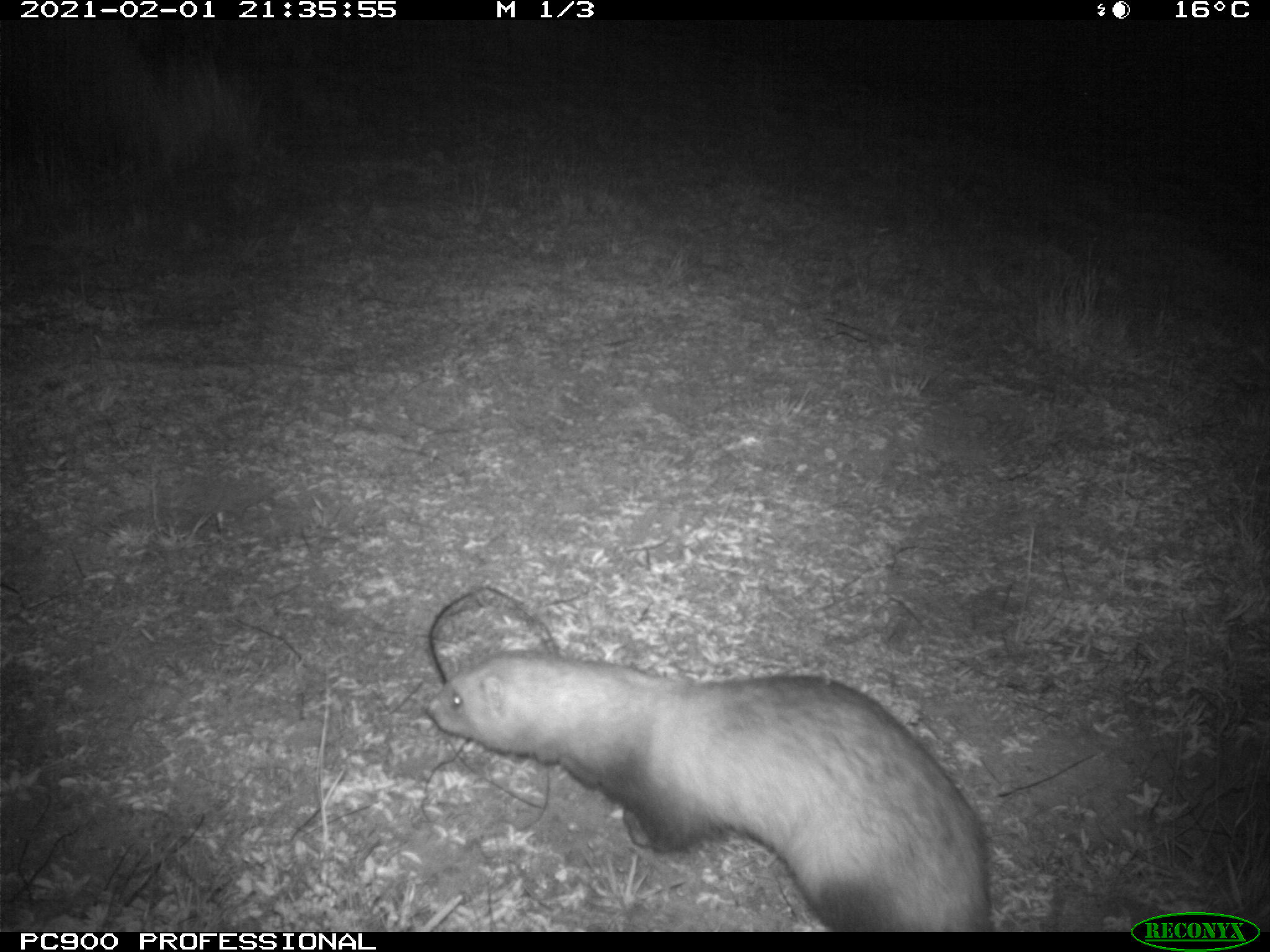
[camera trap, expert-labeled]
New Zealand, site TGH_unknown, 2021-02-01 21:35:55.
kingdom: Animalia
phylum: Chordata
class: Mammalia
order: Carnivora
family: Mustelidae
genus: Mustela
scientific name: Mustela furo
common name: ferret